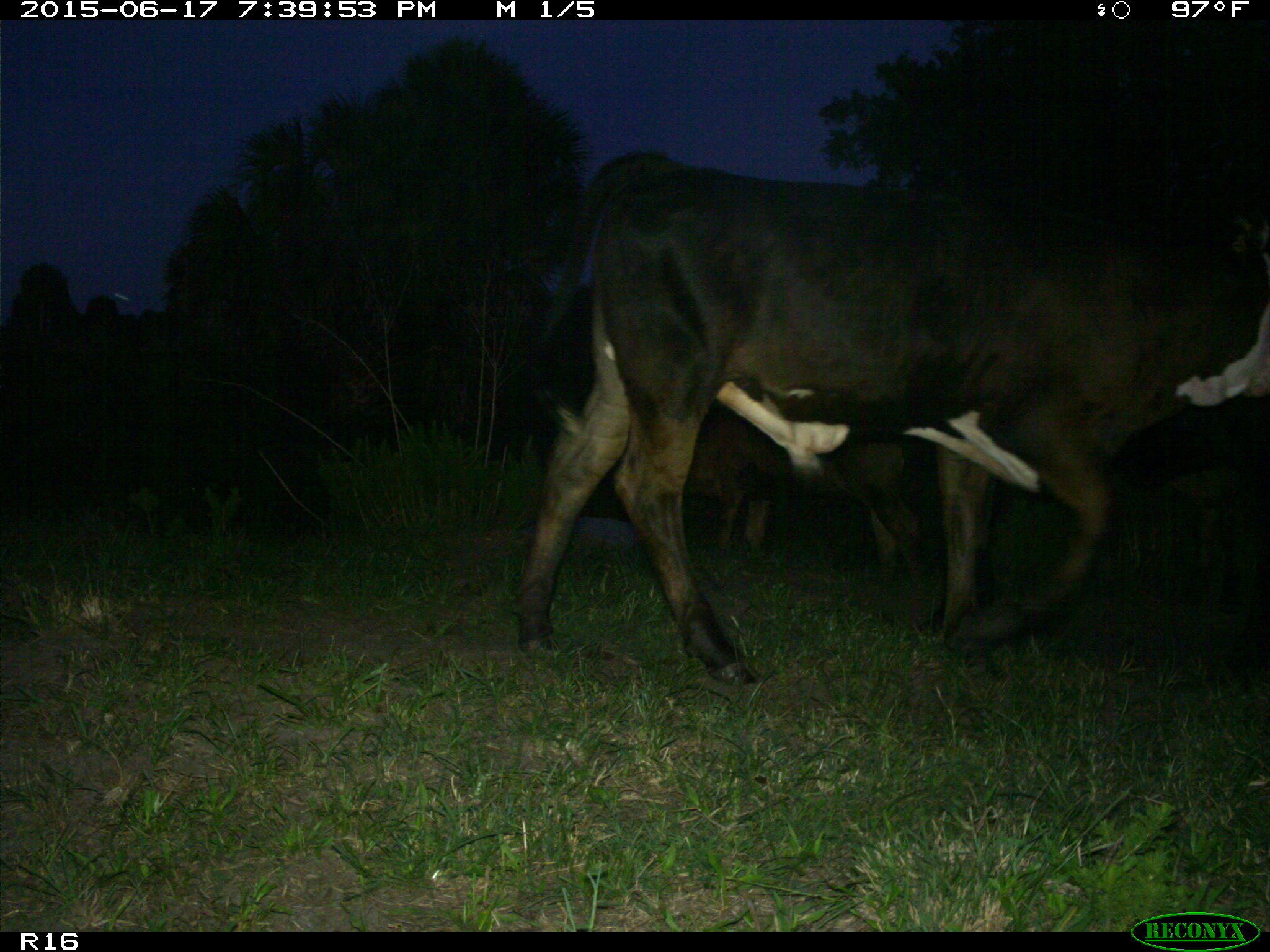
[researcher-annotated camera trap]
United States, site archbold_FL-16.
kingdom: Animalia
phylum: Chordata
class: Mammalia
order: Artiodactyla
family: Bovidae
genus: Bos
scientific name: Bos taurus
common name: domestic cow